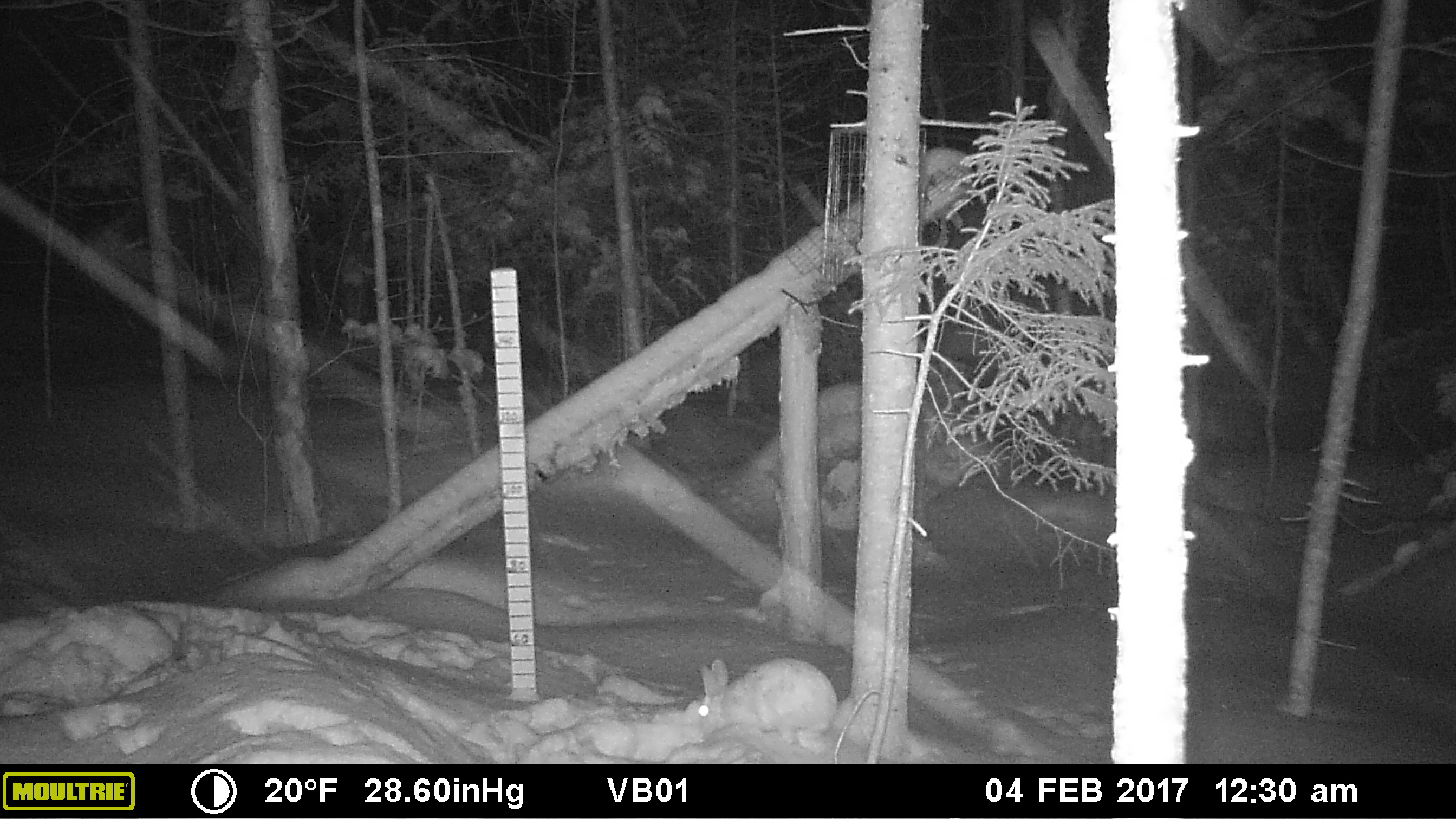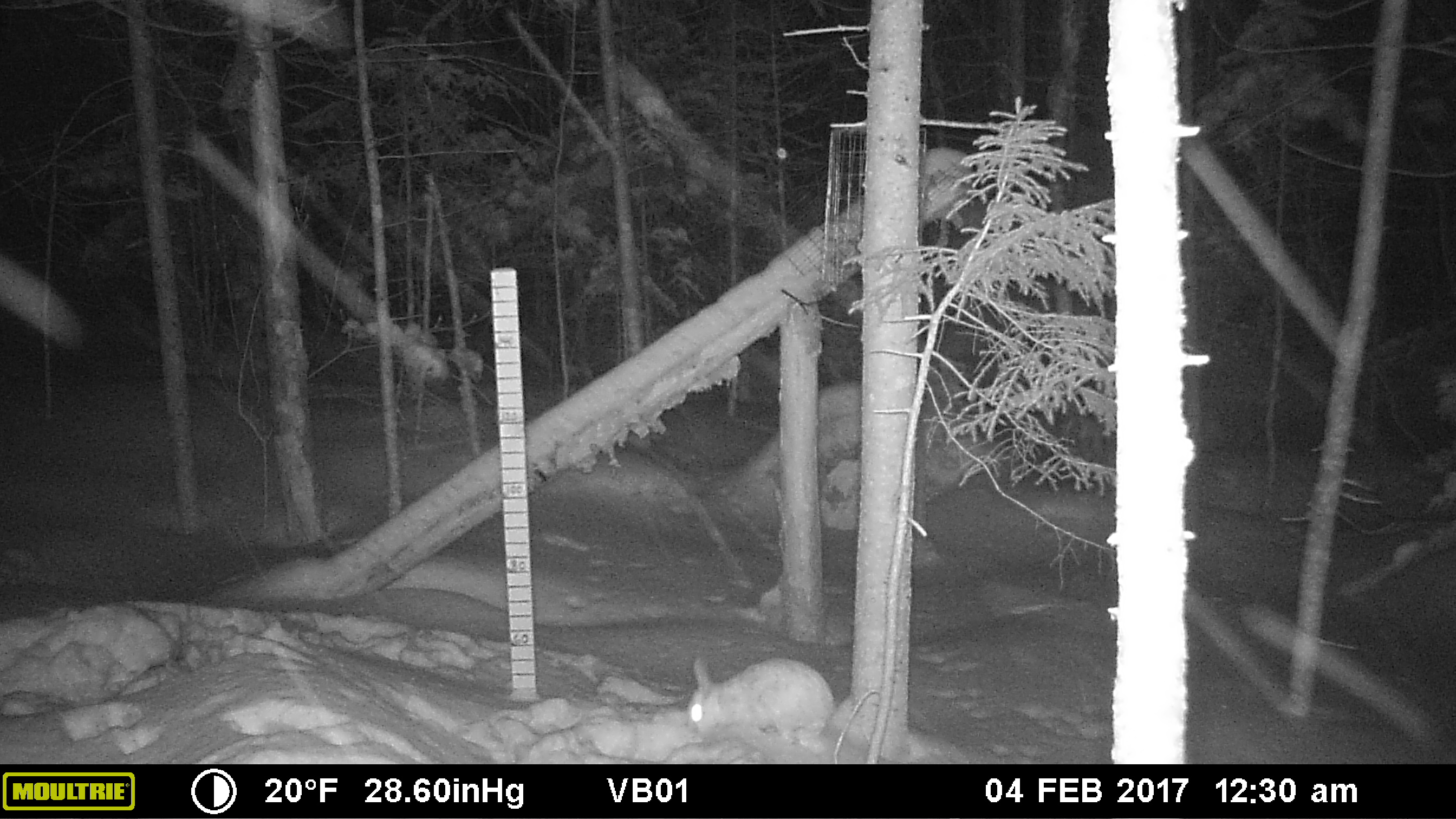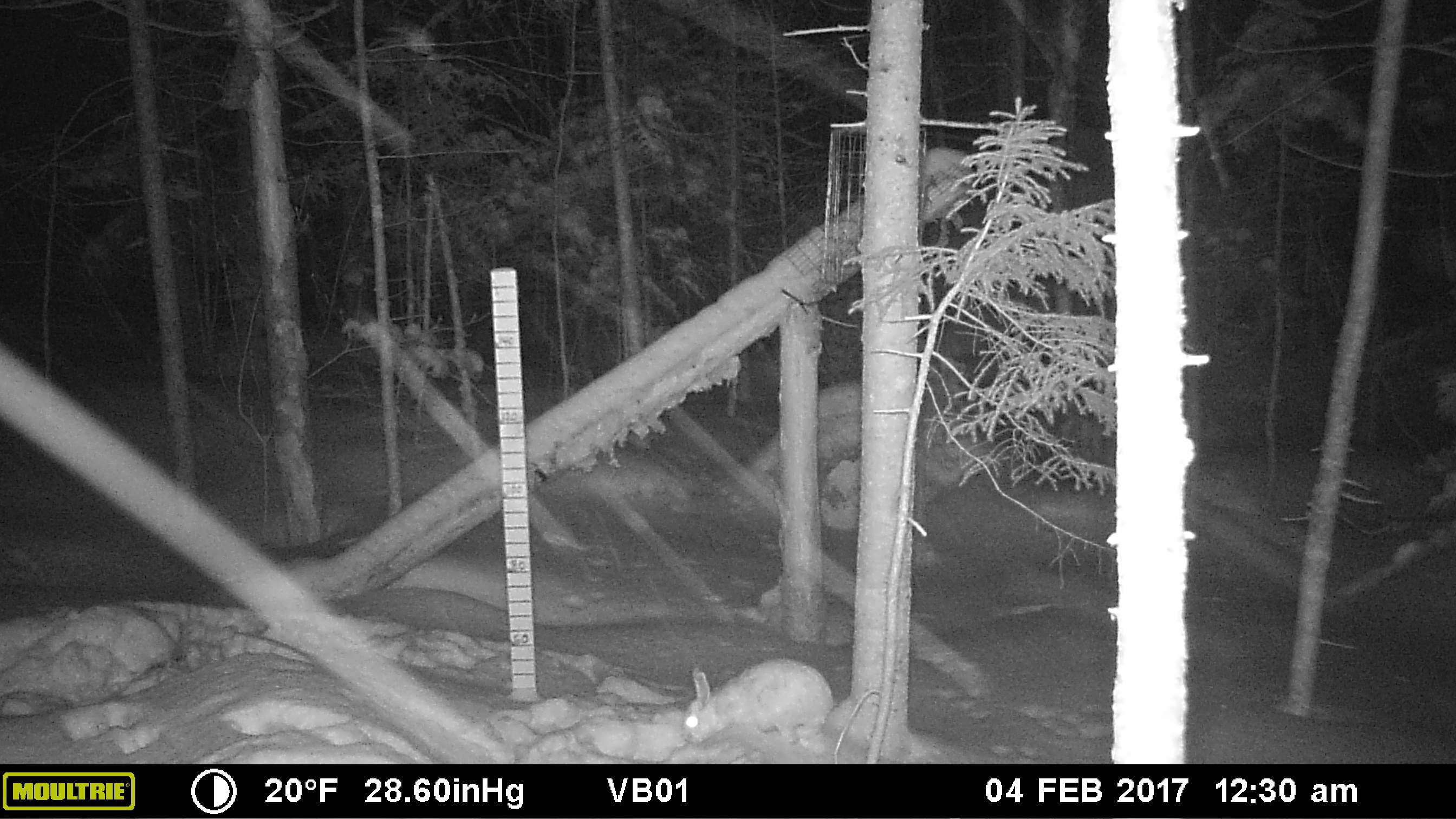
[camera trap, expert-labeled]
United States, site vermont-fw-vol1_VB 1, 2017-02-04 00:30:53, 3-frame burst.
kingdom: Animalia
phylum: Chordata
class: Mammalia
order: Lagomorpha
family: Leporidae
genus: Lepus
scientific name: Lepus americanus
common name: snowshoe hare